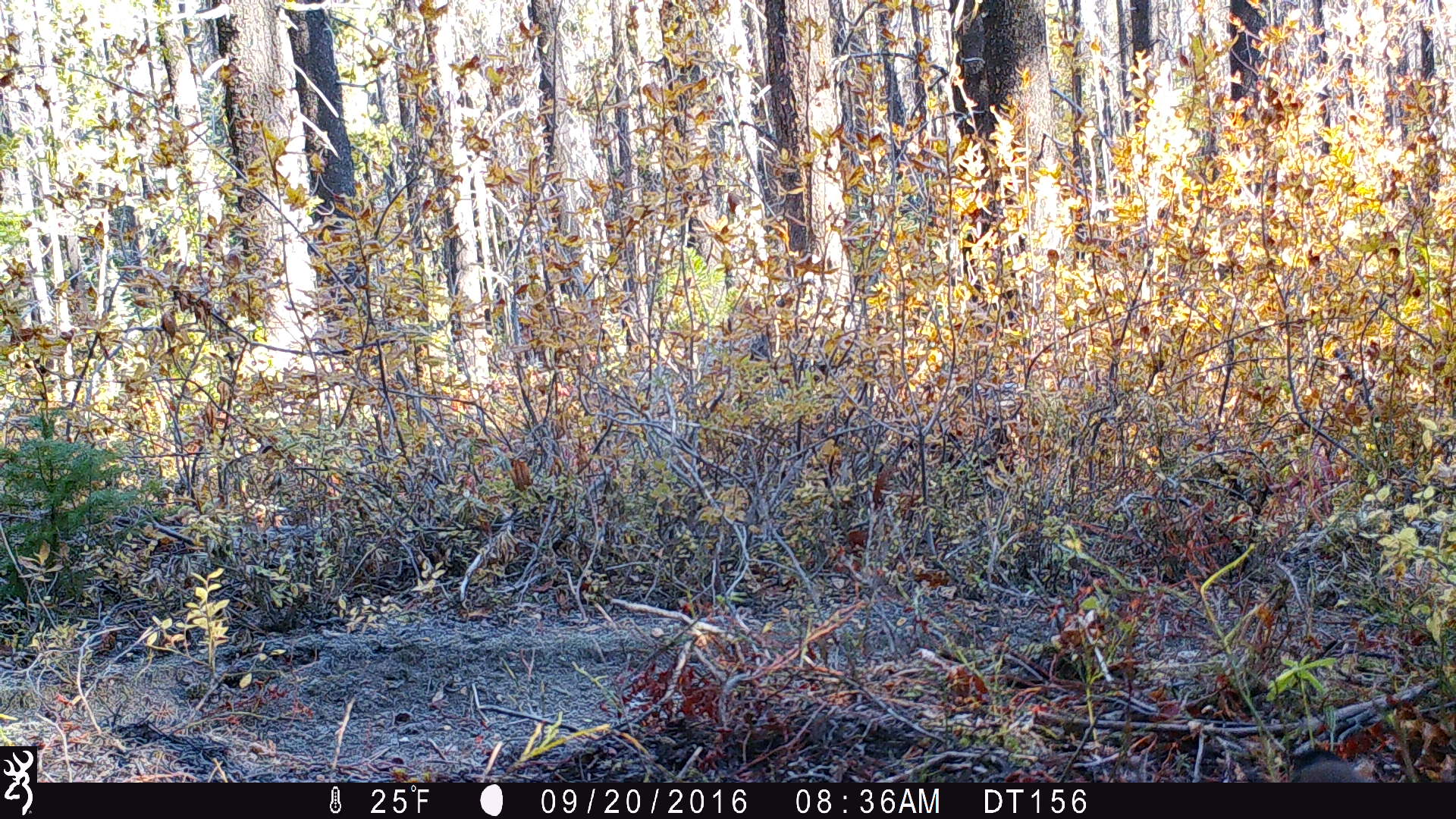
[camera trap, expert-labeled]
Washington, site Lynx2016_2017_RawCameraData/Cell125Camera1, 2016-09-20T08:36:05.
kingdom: Animalia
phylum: Chordata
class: Aves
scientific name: Aves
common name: birds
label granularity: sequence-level